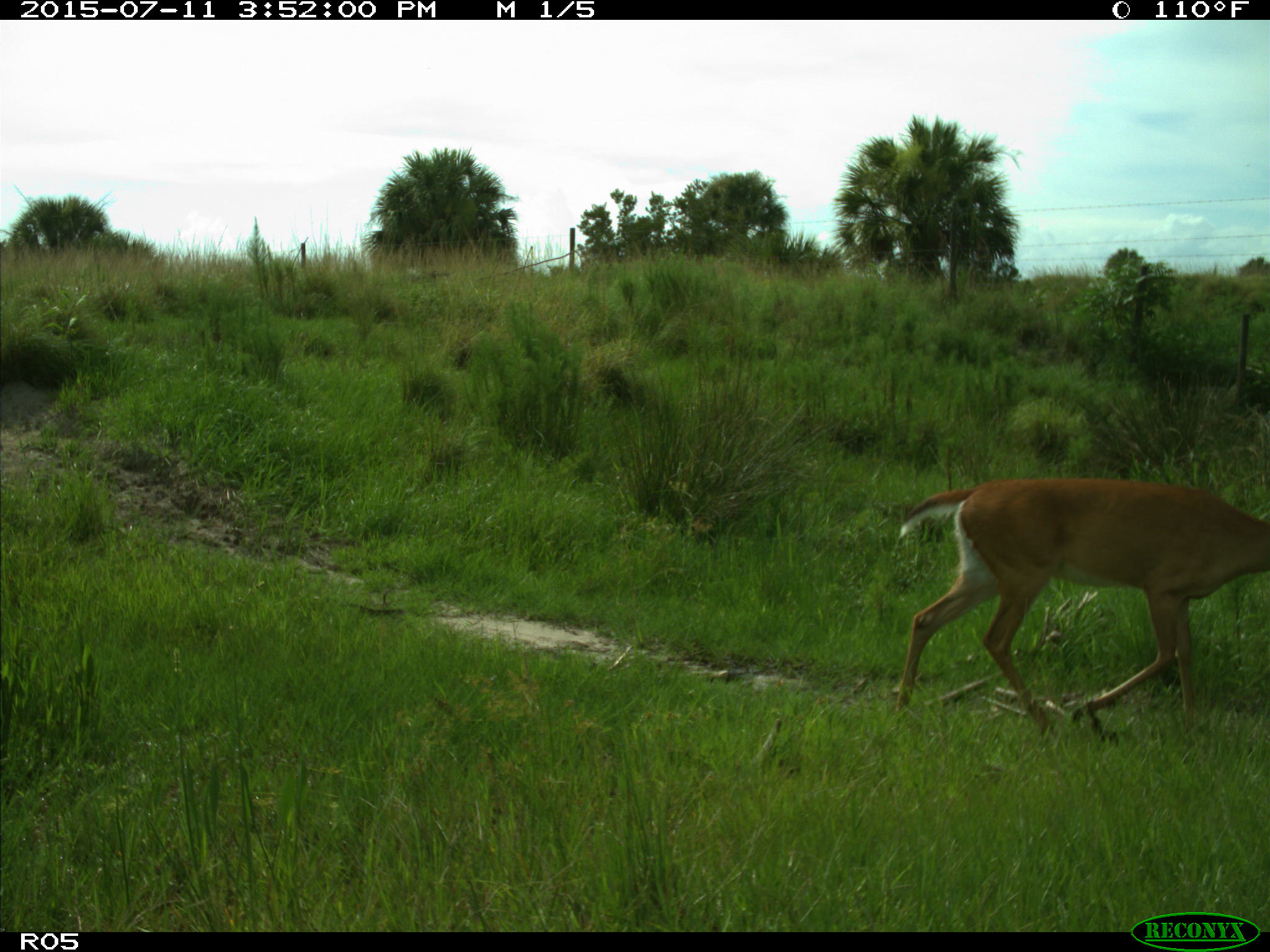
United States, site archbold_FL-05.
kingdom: Animalia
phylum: Chordata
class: Mammalia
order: Artiodactyla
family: Cervidae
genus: Odocoileus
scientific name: Odocoileus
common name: deer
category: unidentified deer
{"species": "unidentified deer (deer) (Odocoileus)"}